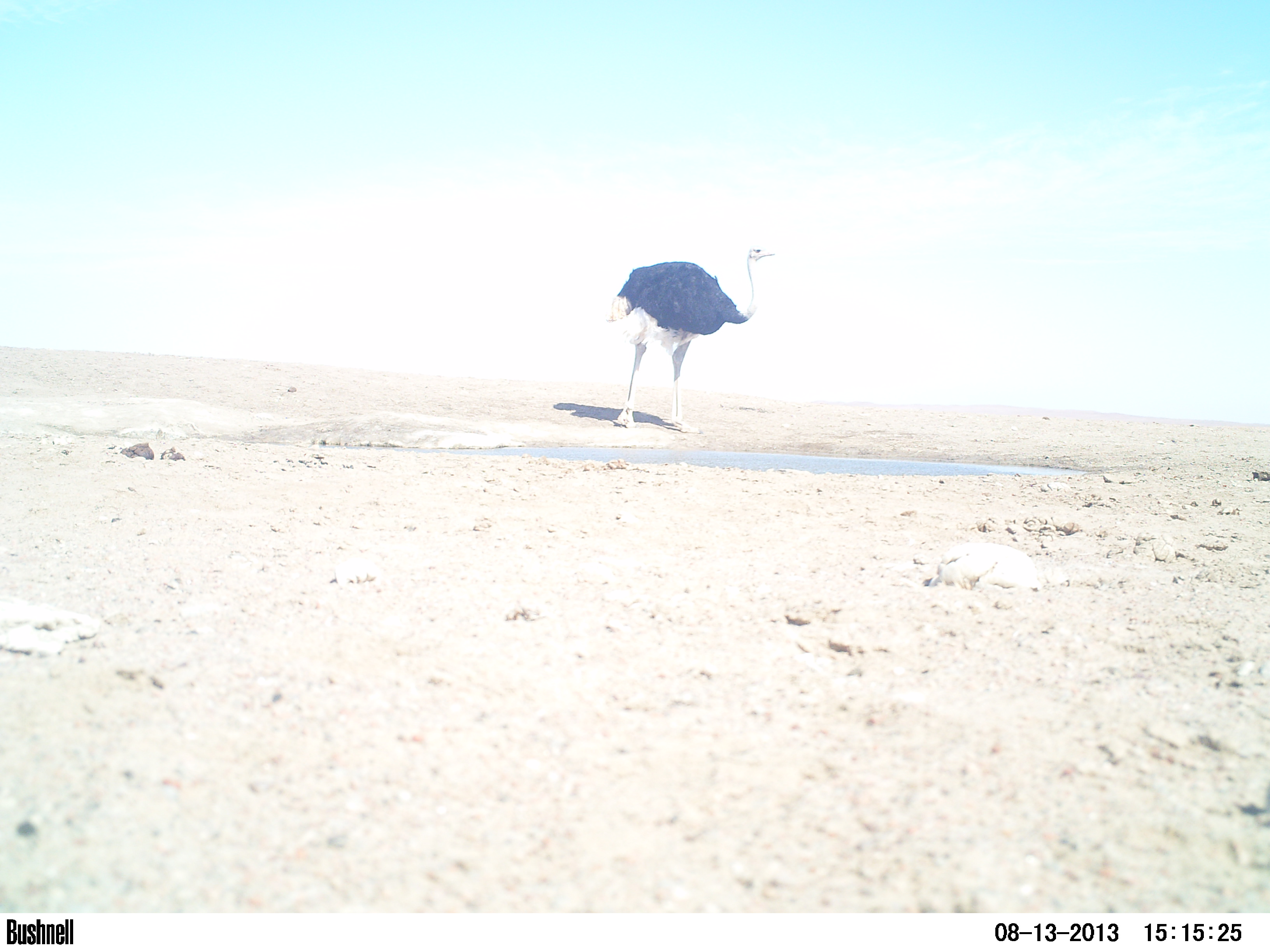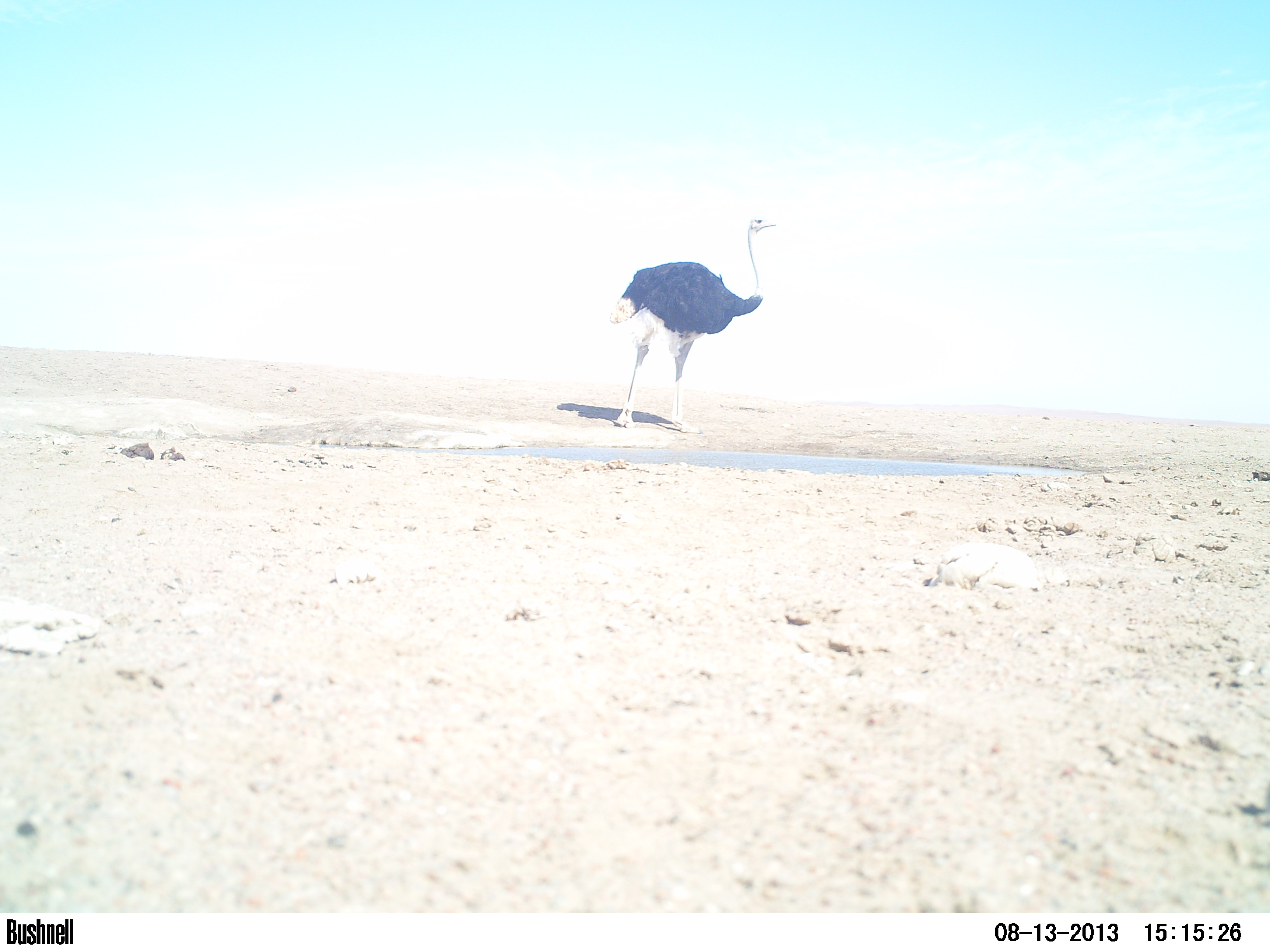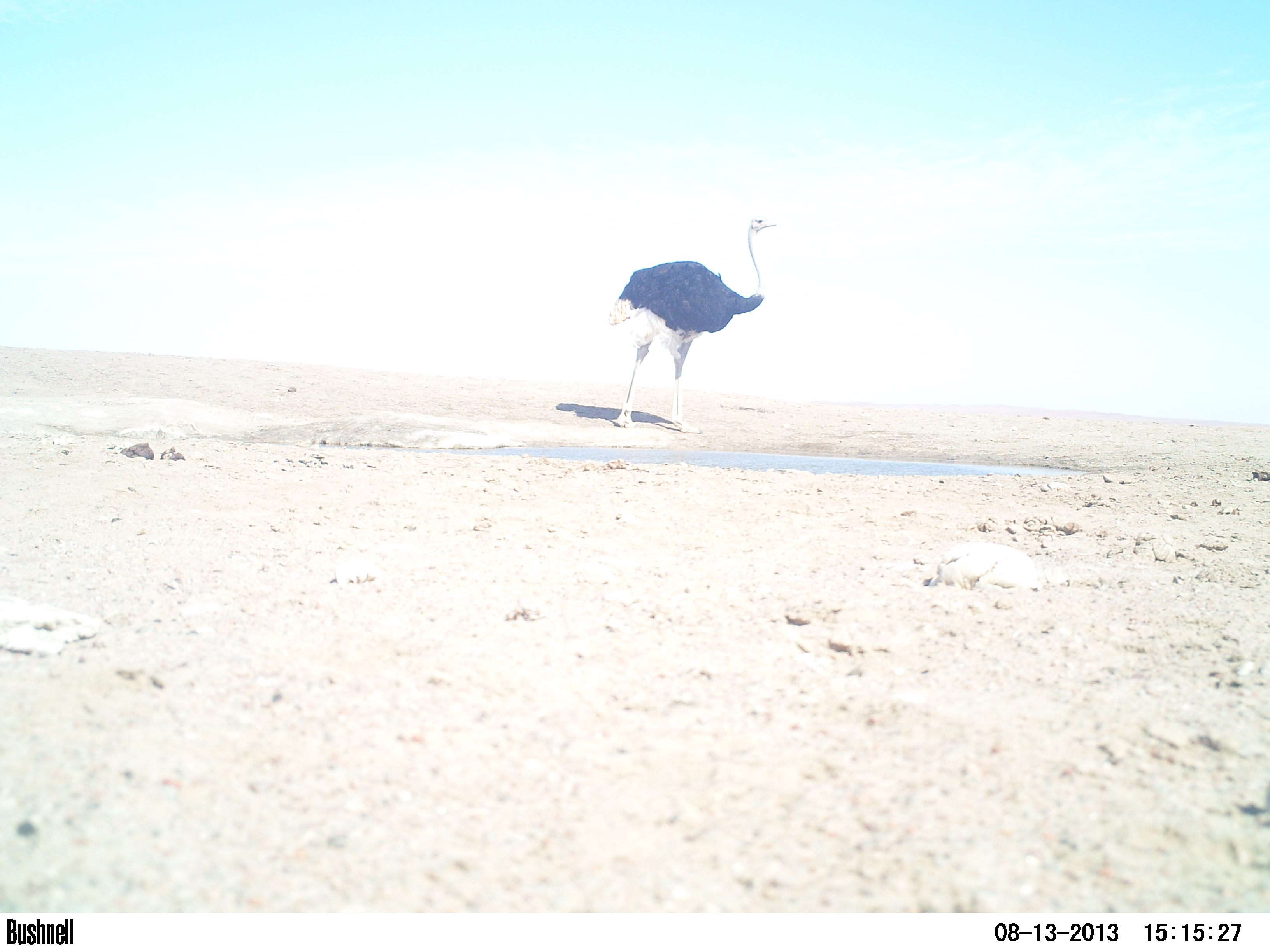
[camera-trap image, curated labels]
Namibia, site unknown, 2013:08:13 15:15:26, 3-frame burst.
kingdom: Animalia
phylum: Chordata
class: Aves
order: Struthioniformes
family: Struthionidae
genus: Struthio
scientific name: Struthio camelus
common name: common ostrich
Struthio camelus (common ostrich).